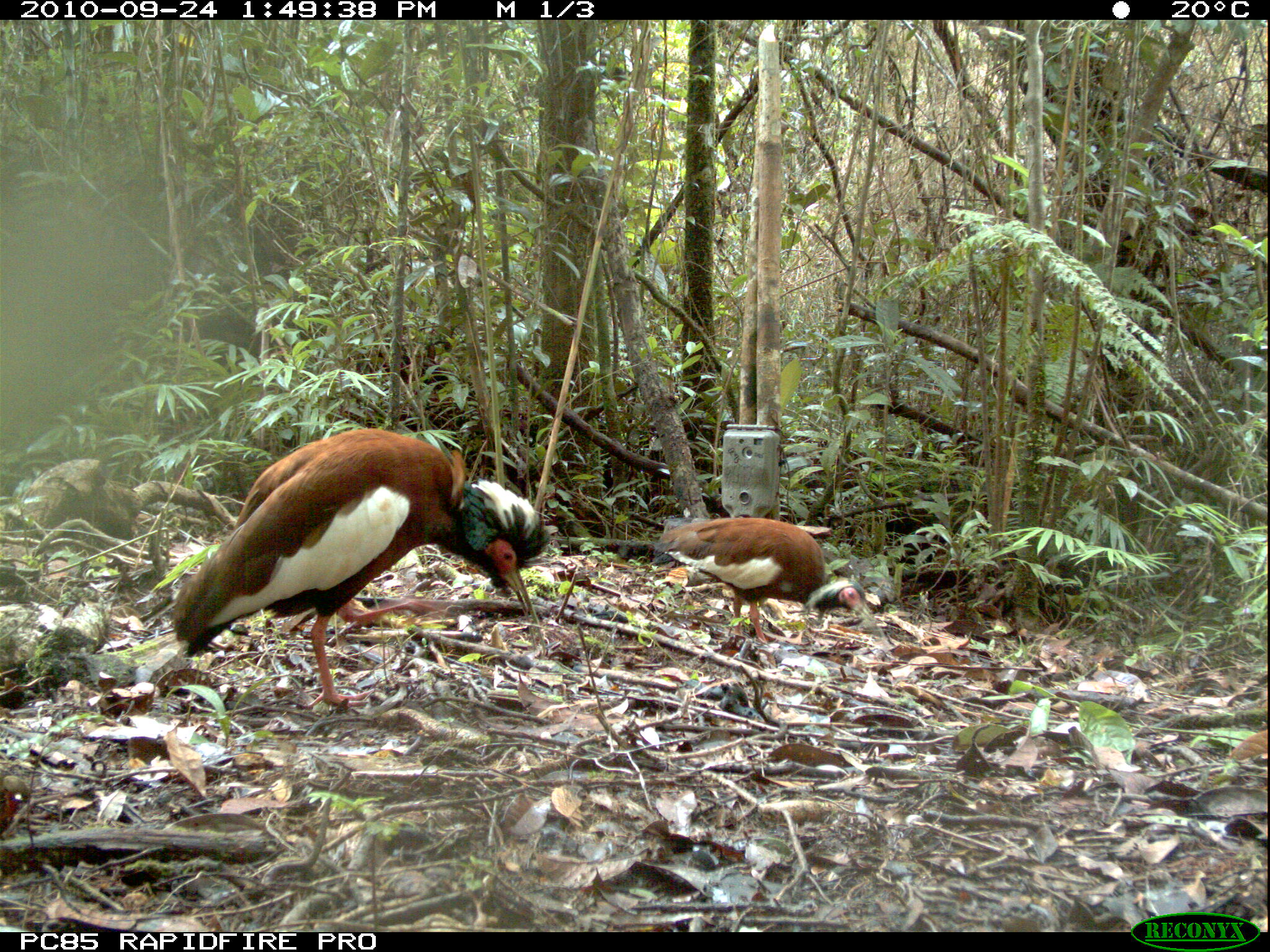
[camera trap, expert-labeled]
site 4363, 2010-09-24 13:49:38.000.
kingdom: Animalia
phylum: Chordata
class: Aves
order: Pelecaniformes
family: Threskiornithidae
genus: Lophotibis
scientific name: Lophotibis cristata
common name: madagascar ibis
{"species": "Lophotibis cristata (madagascar ibis)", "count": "1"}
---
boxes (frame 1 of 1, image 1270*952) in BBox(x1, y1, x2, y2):
lophotibis cristata: BBox(165, 426, 552, 712); BBox(648, 513, 877, 667)